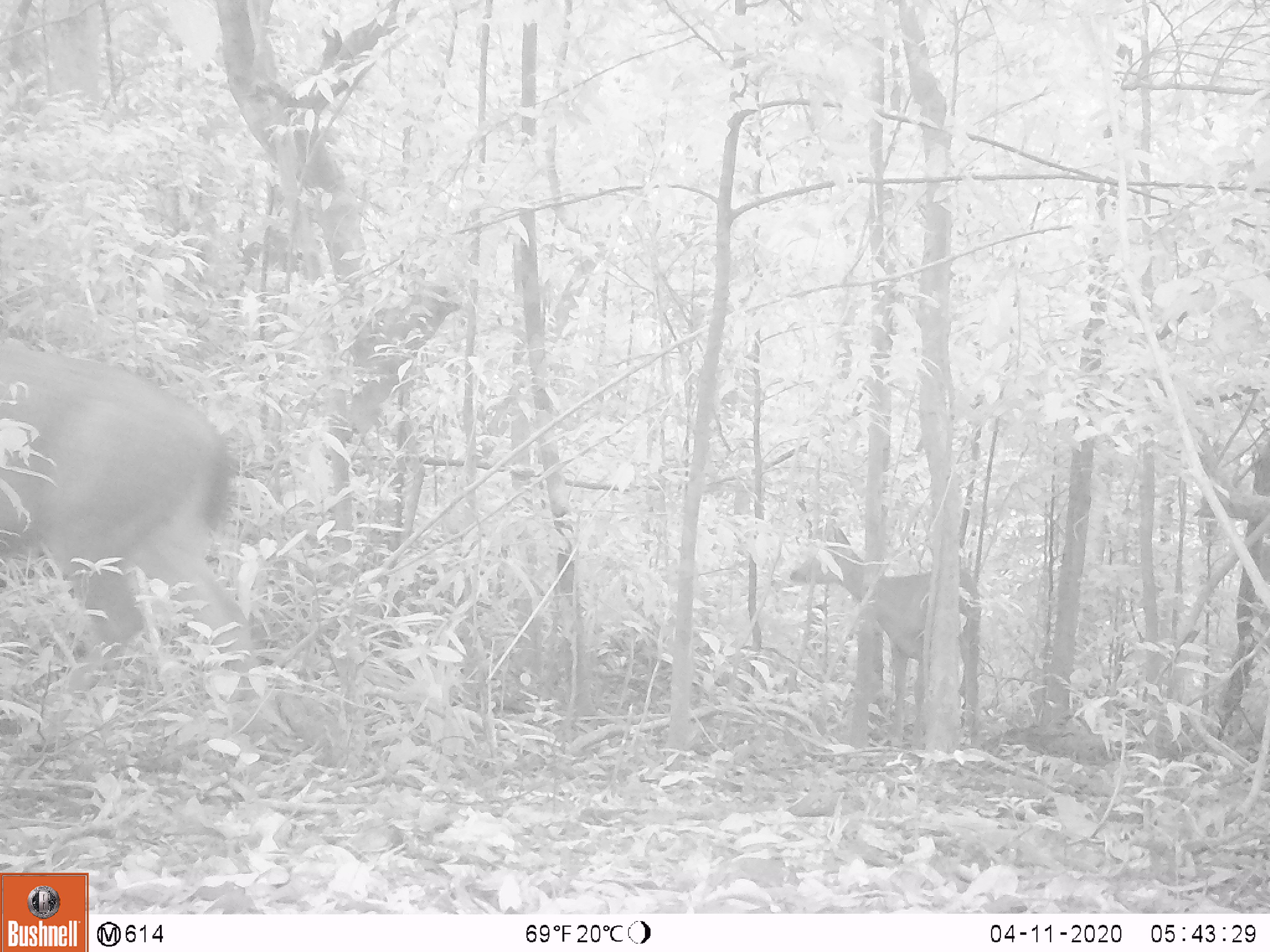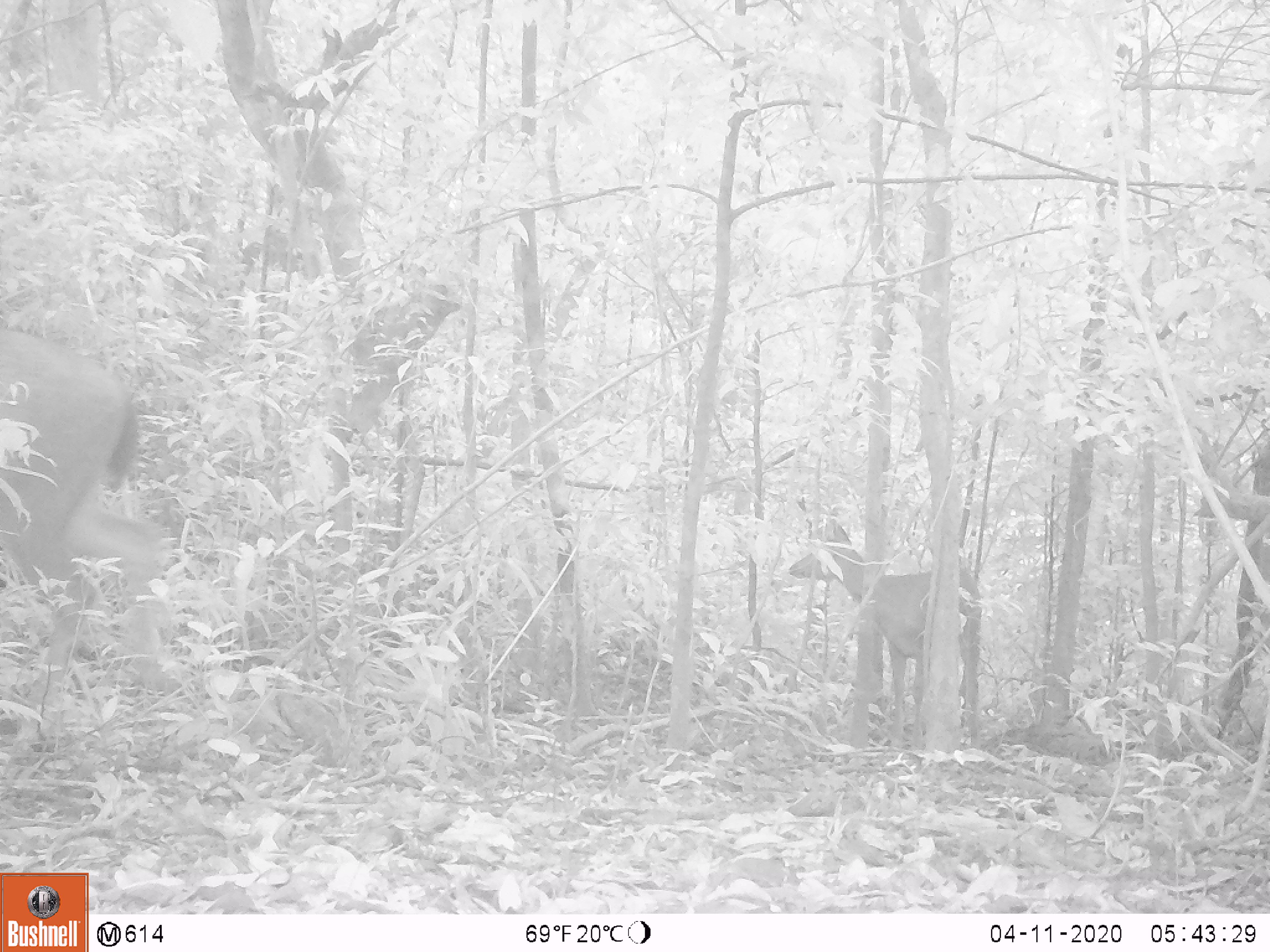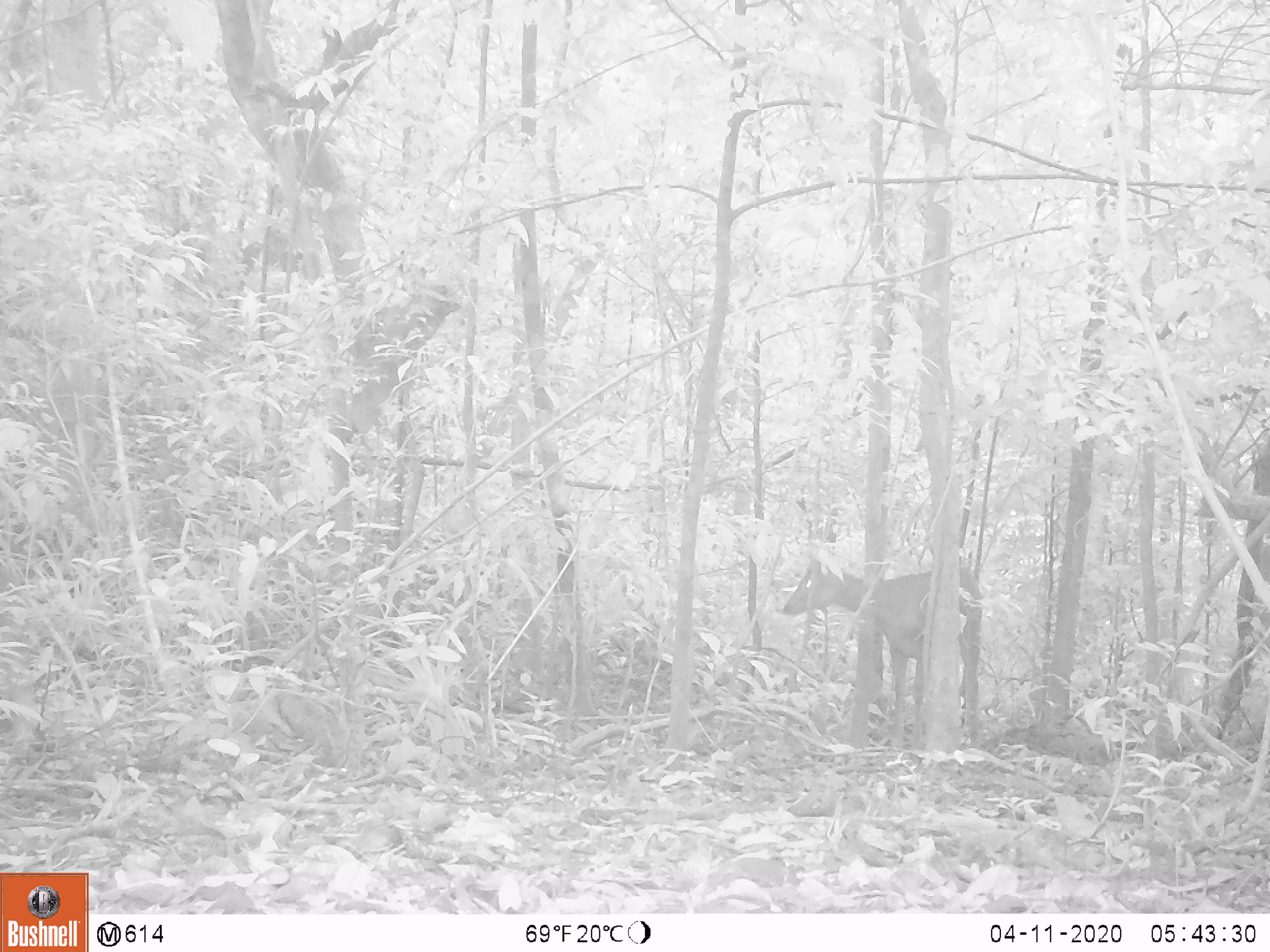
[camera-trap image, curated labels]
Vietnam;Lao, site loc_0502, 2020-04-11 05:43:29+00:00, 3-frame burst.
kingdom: Animalia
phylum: Chordata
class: Mammalia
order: Artiodactyla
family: Cervidae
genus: Rusa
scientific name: Rusa unicolor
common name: sambar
Sambar (Rusa unicolor). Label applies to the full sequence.